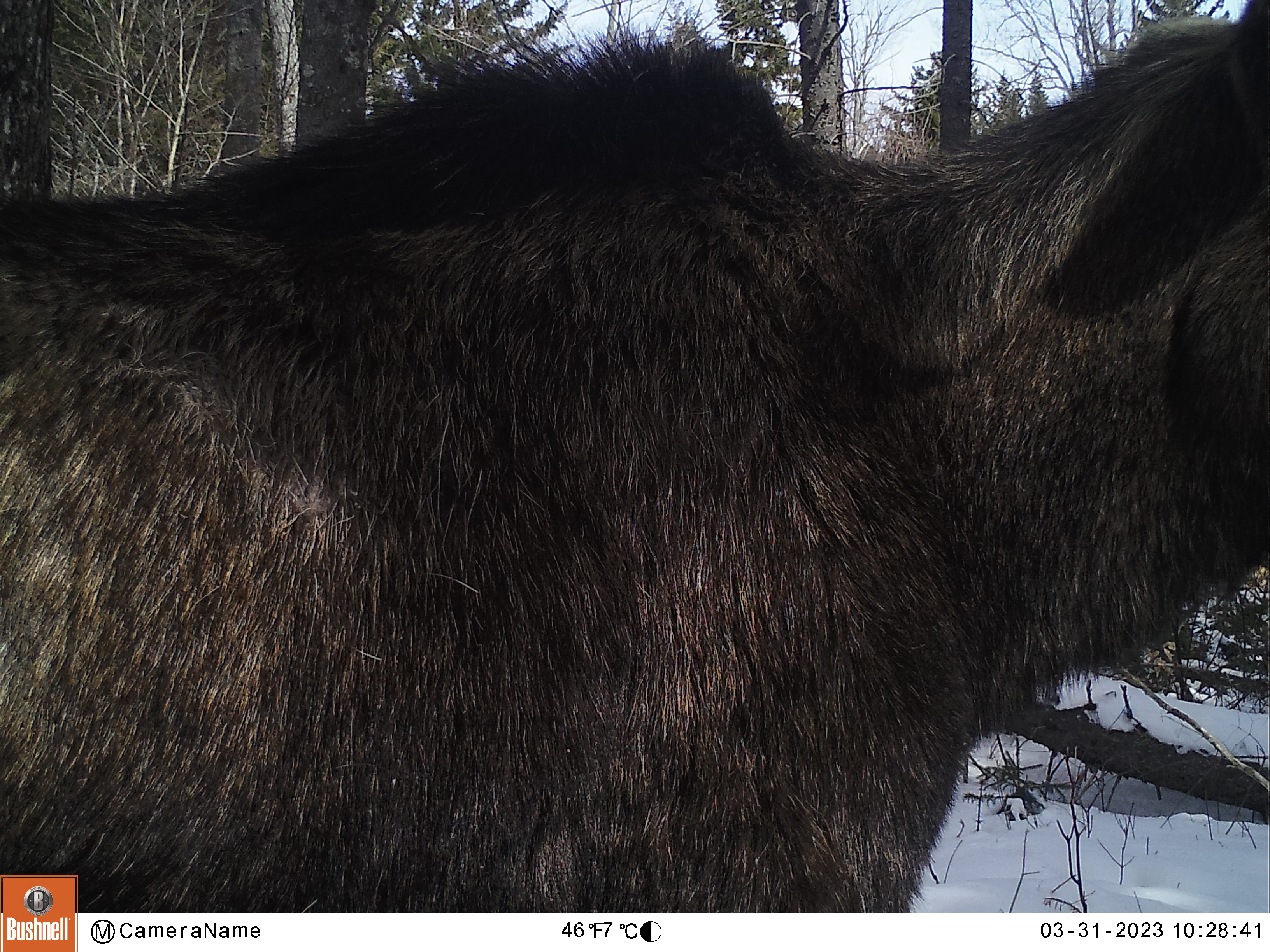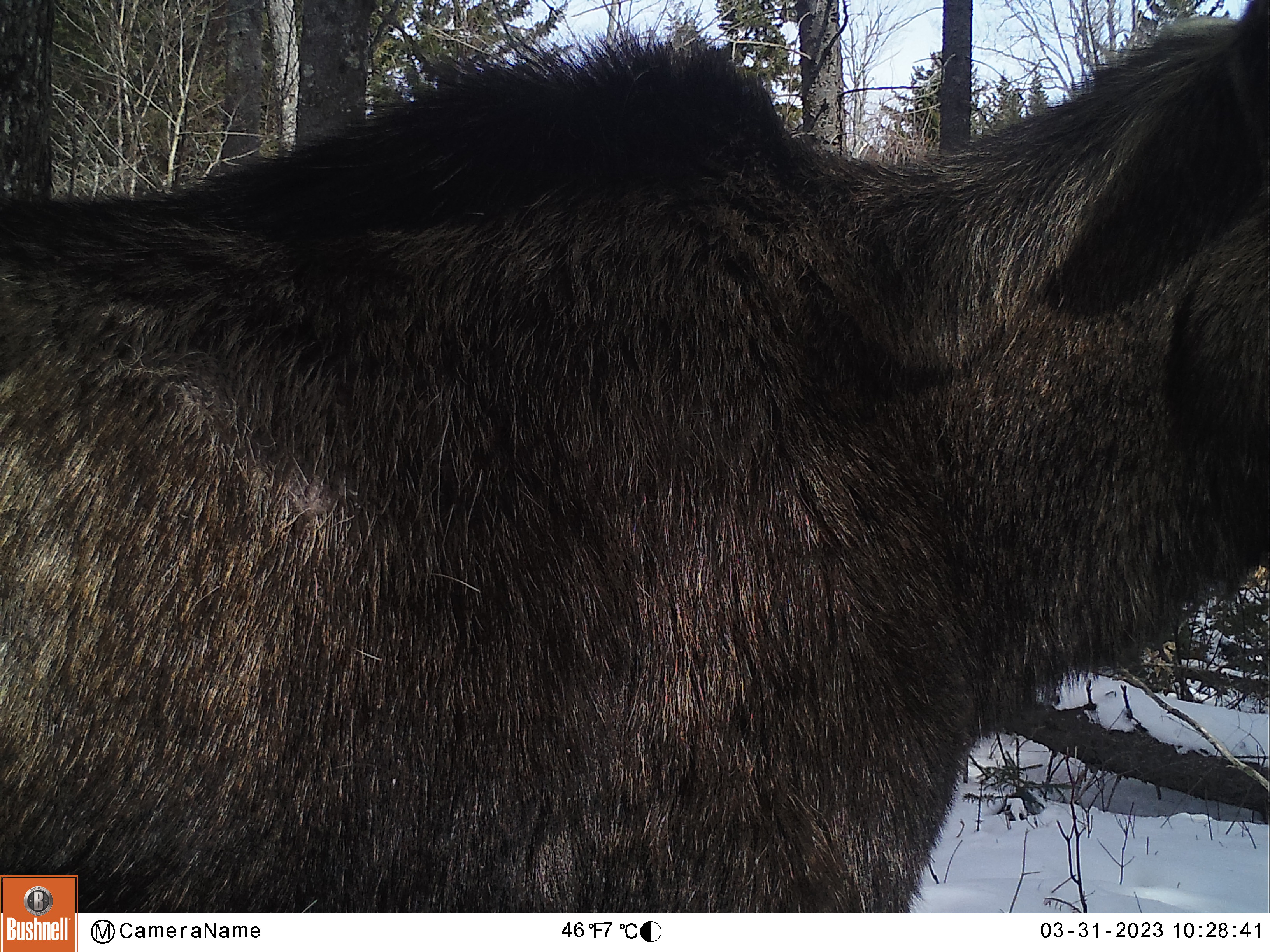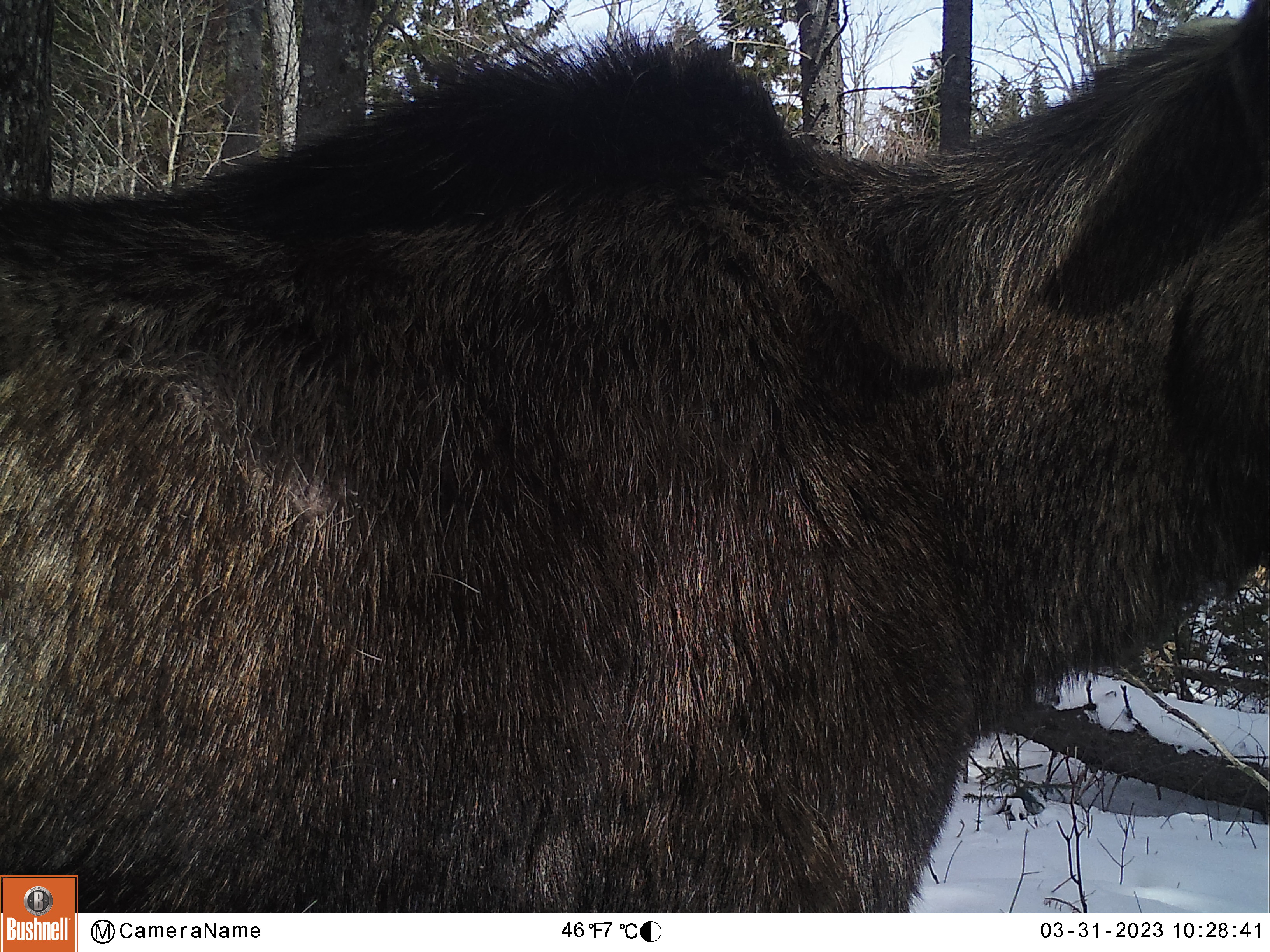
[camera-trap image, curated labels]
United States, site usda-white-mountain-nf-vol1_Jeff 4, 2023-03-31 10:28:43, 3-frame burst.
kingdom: Animalia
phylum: Chordata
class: Mammalia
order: Artiodactyla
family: Cervidae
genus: Alces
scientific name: Alces alces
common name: moose